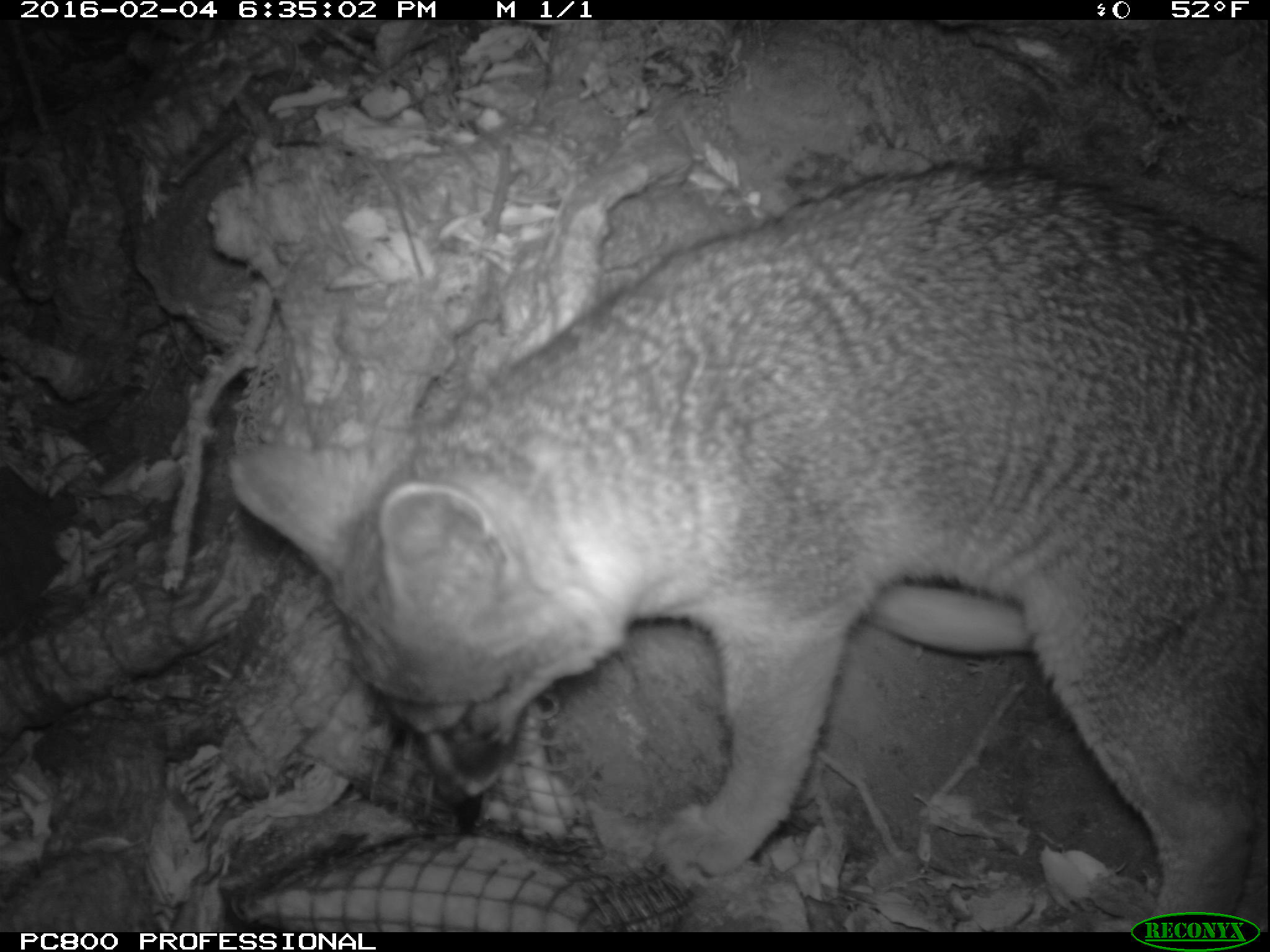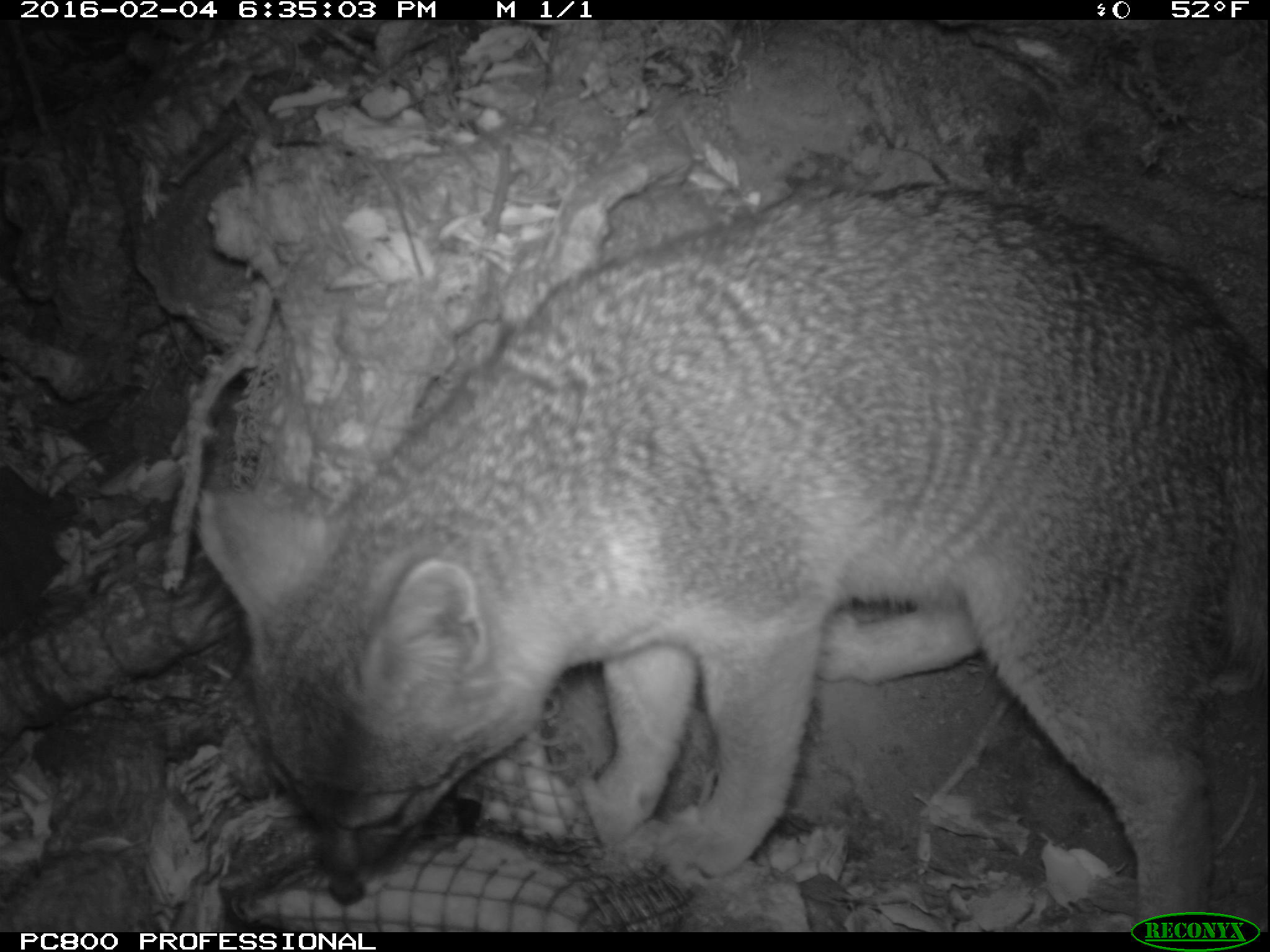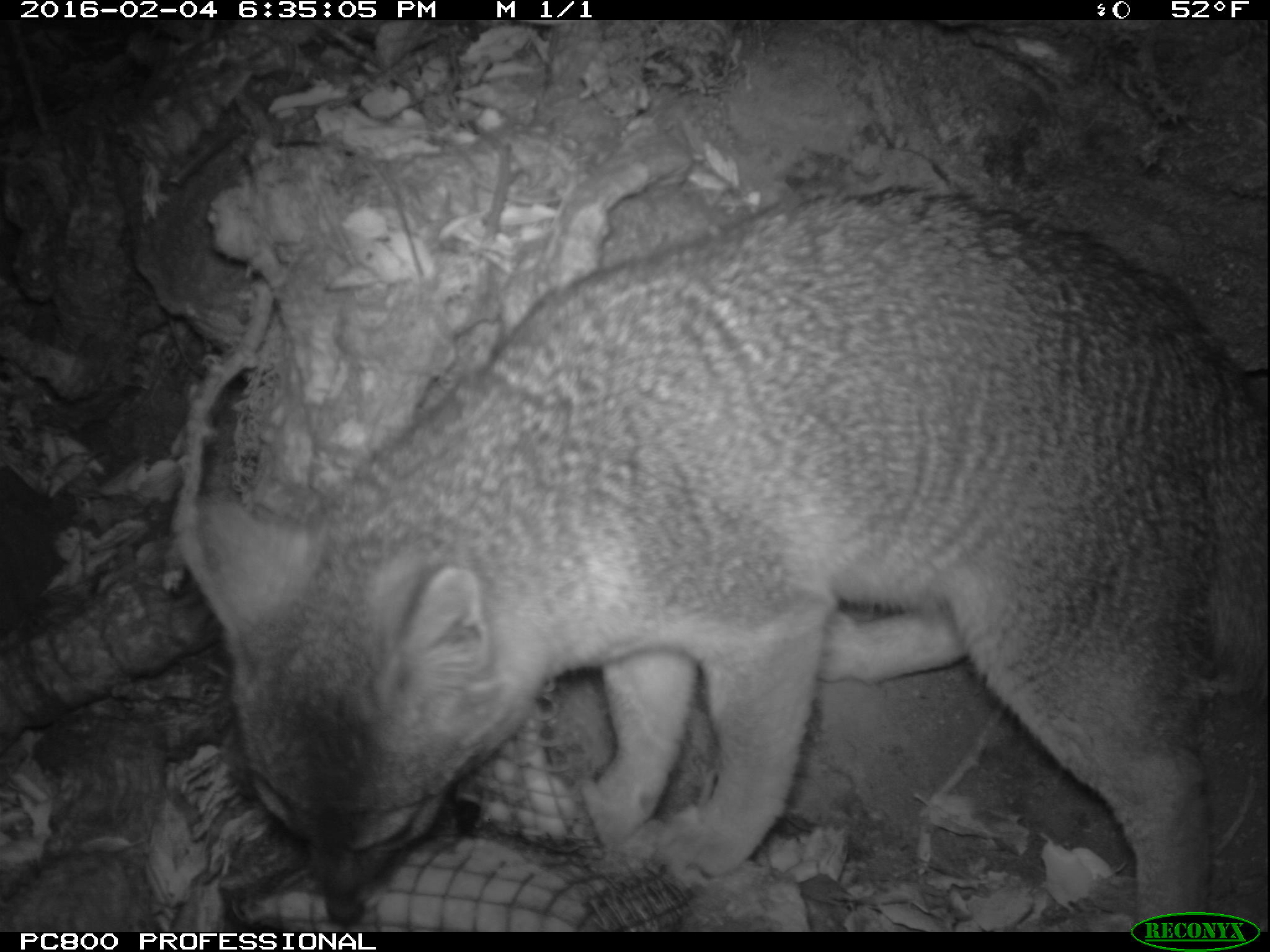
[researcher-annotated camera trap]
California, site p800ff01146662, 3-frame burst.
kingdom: Animalia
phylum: Chordata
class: Mammalia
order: Carnivora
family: Canidae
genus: Urocyon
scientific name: Urocyon littoralis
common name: island fox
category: fox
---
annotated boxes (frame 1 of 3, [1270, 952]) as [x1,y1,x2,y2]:
fox: [224,164,1269,933]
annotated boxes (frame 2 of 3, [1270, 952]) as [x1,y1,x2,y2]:
fox: [192,182,1269,933]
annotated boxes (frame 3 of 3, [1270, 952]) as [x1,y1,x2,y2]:
fox: [193,195,1269,933]